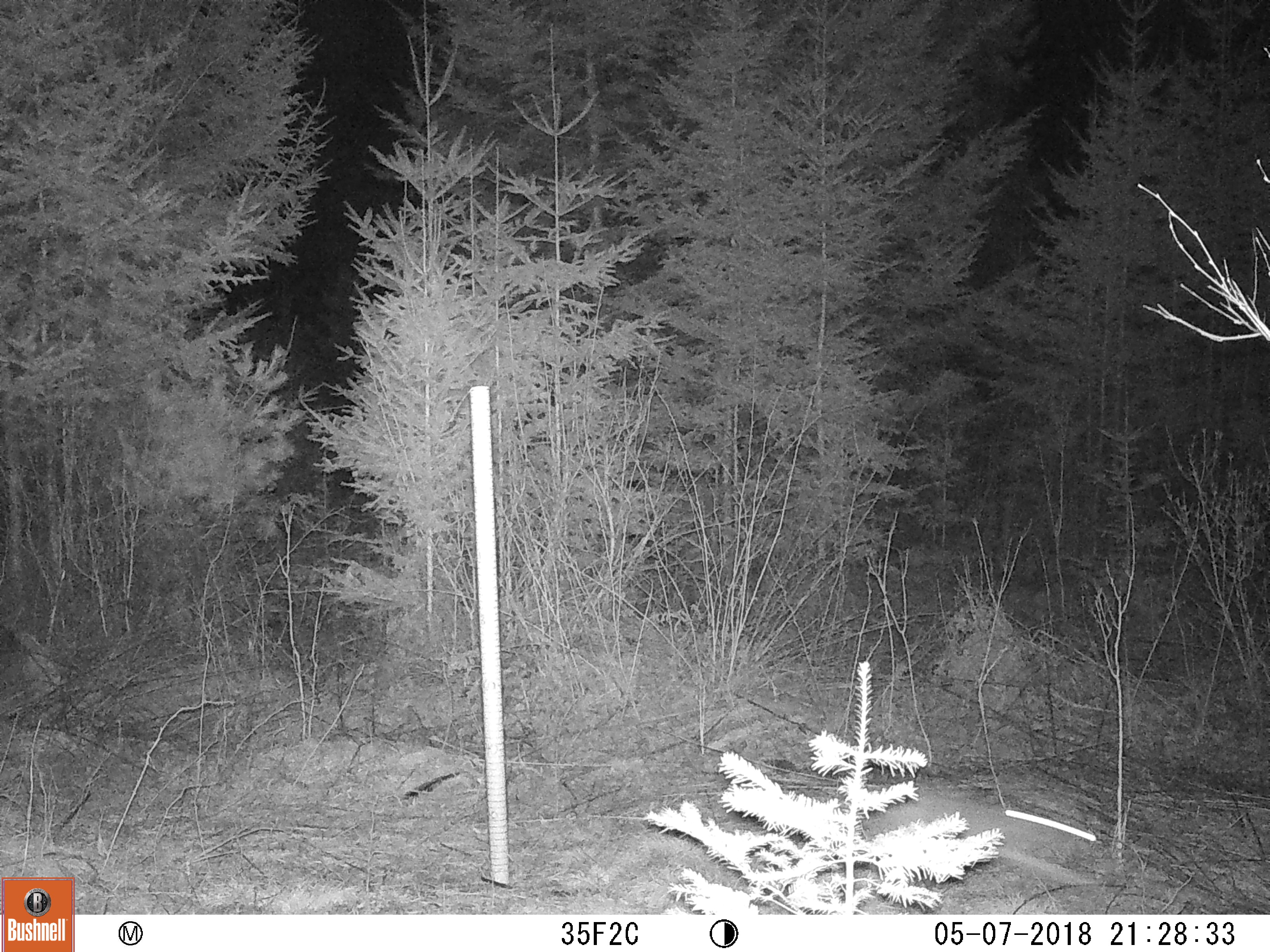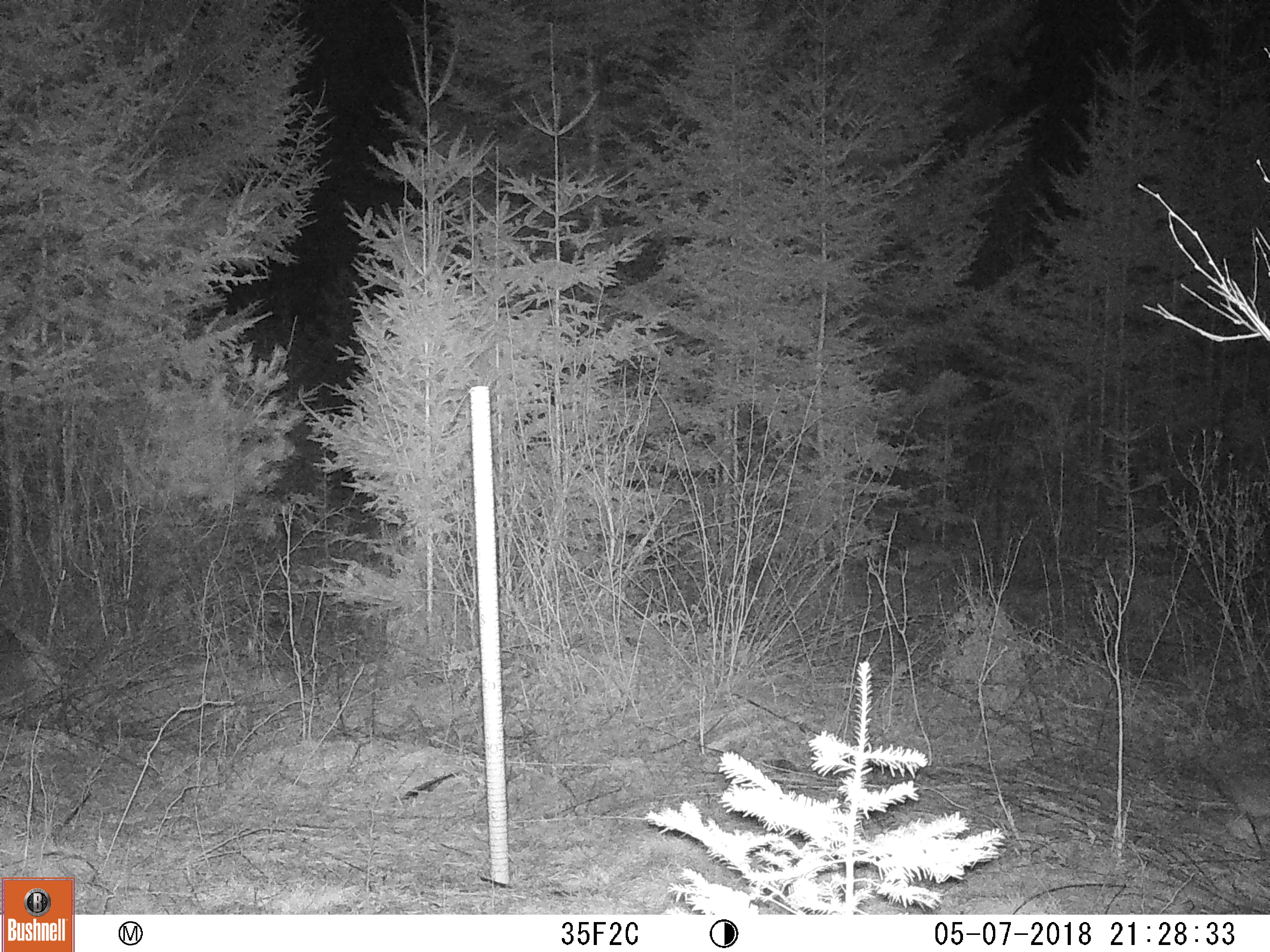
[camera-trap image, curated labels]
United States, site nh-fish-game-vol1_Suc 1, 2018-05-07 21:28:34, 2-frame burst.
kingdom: Animalia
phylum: Chordata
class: Mammalia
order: Lagomorpha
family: Leporidae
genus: Lepus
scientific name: Lepus americanus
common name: snowshoe hare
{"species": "snowshoe hare (Lepus americanus)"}